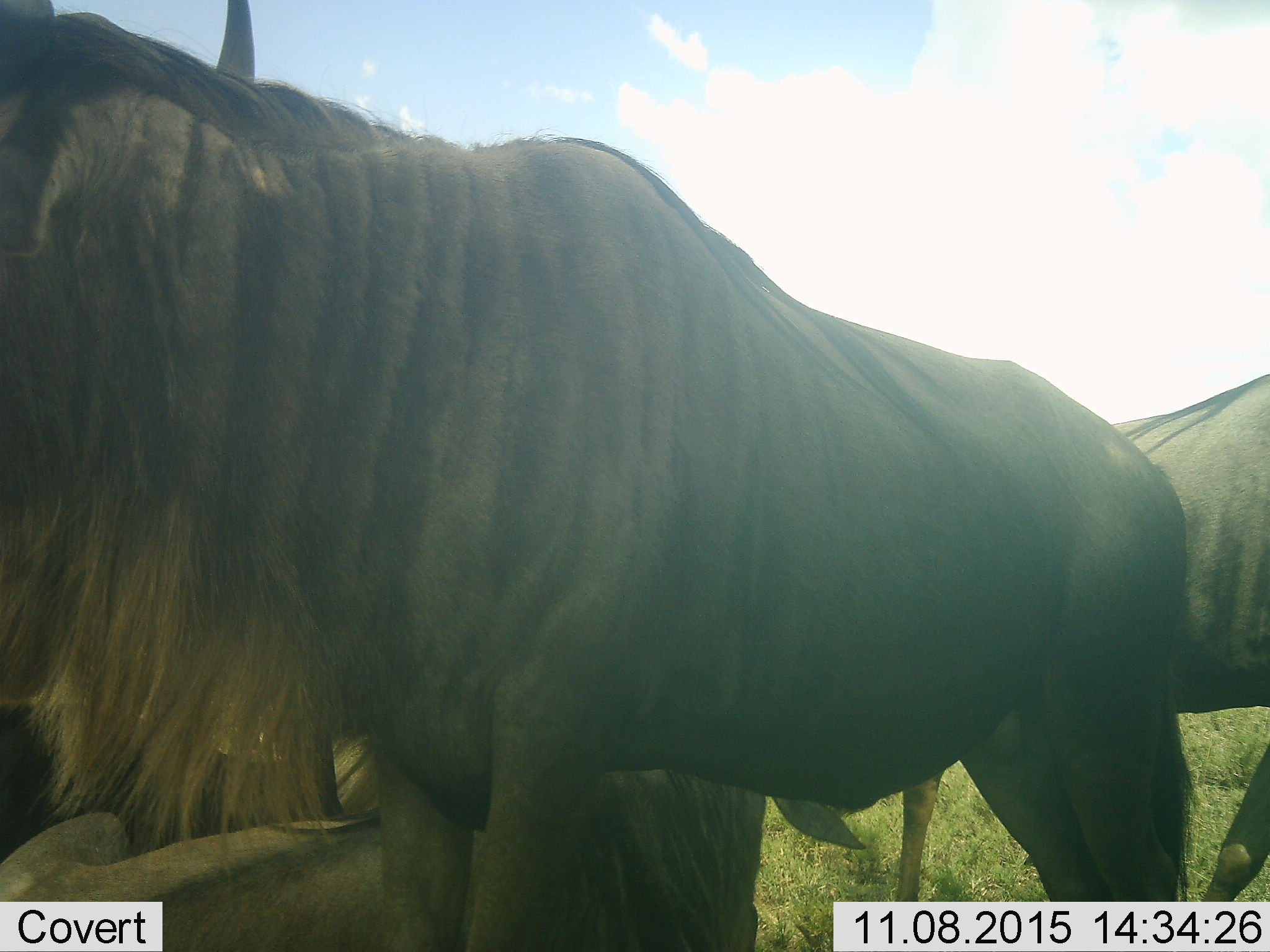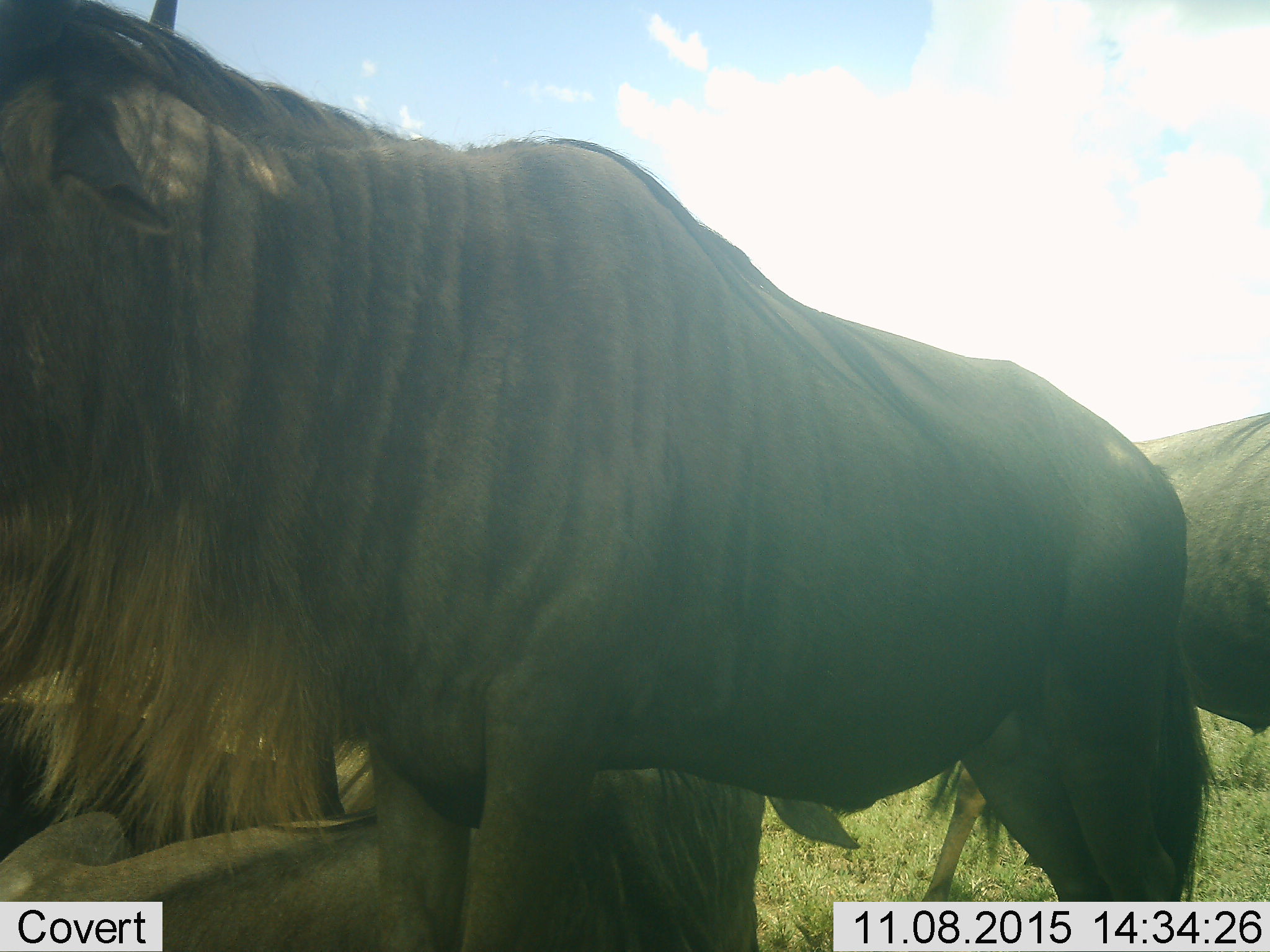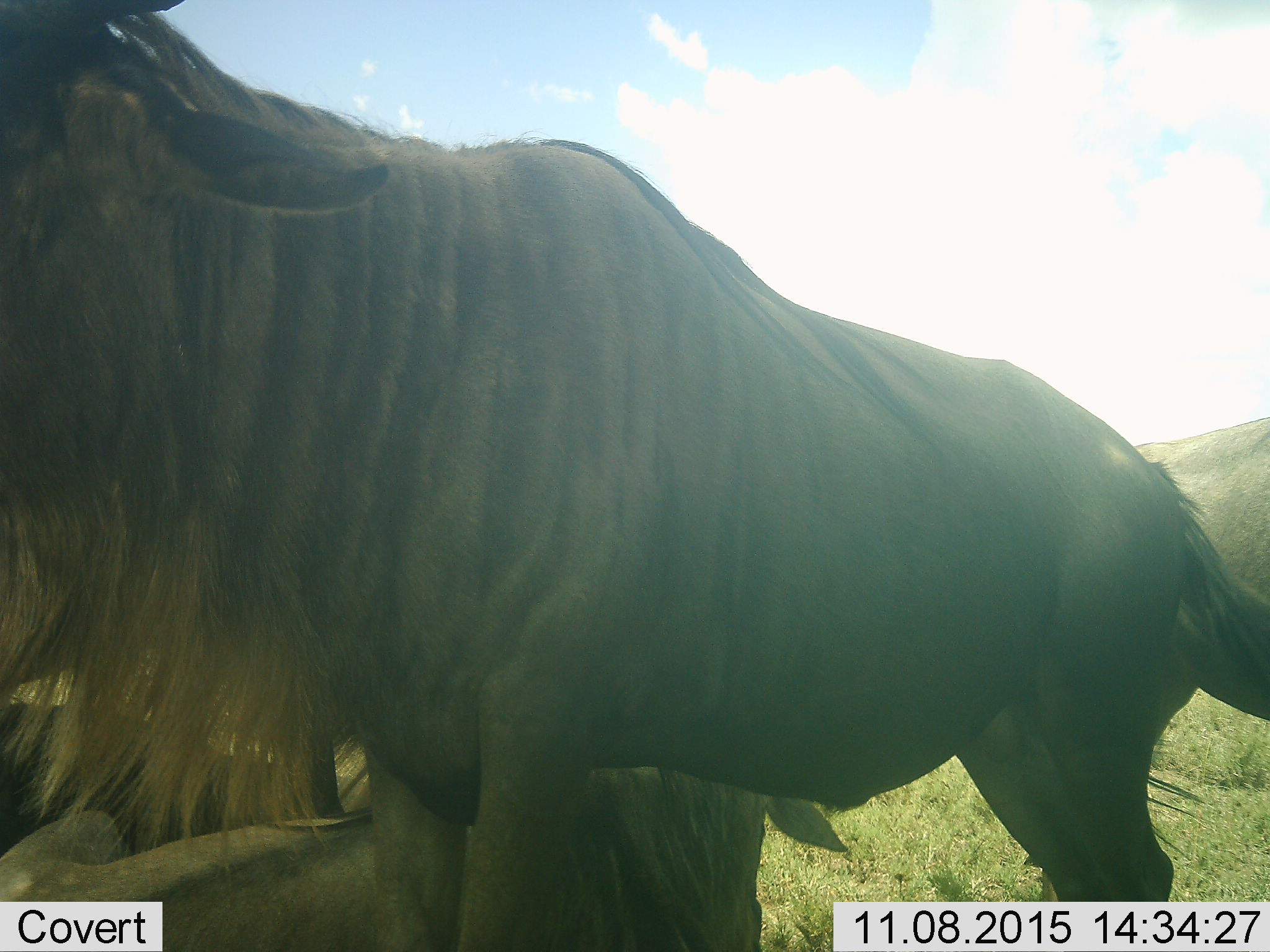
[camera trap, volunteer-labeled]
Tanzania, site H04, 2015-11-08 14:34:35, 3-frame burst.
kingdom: Animalia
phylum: Chordata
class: Mammalia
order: Artiodactyla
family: Bovidae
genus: Connochaetes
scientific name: Connochaetes taurinus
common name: blue wildebeest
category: wildebeest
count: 4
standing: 100%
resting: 62%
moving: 25%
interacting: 0%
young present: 0%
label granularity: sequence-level